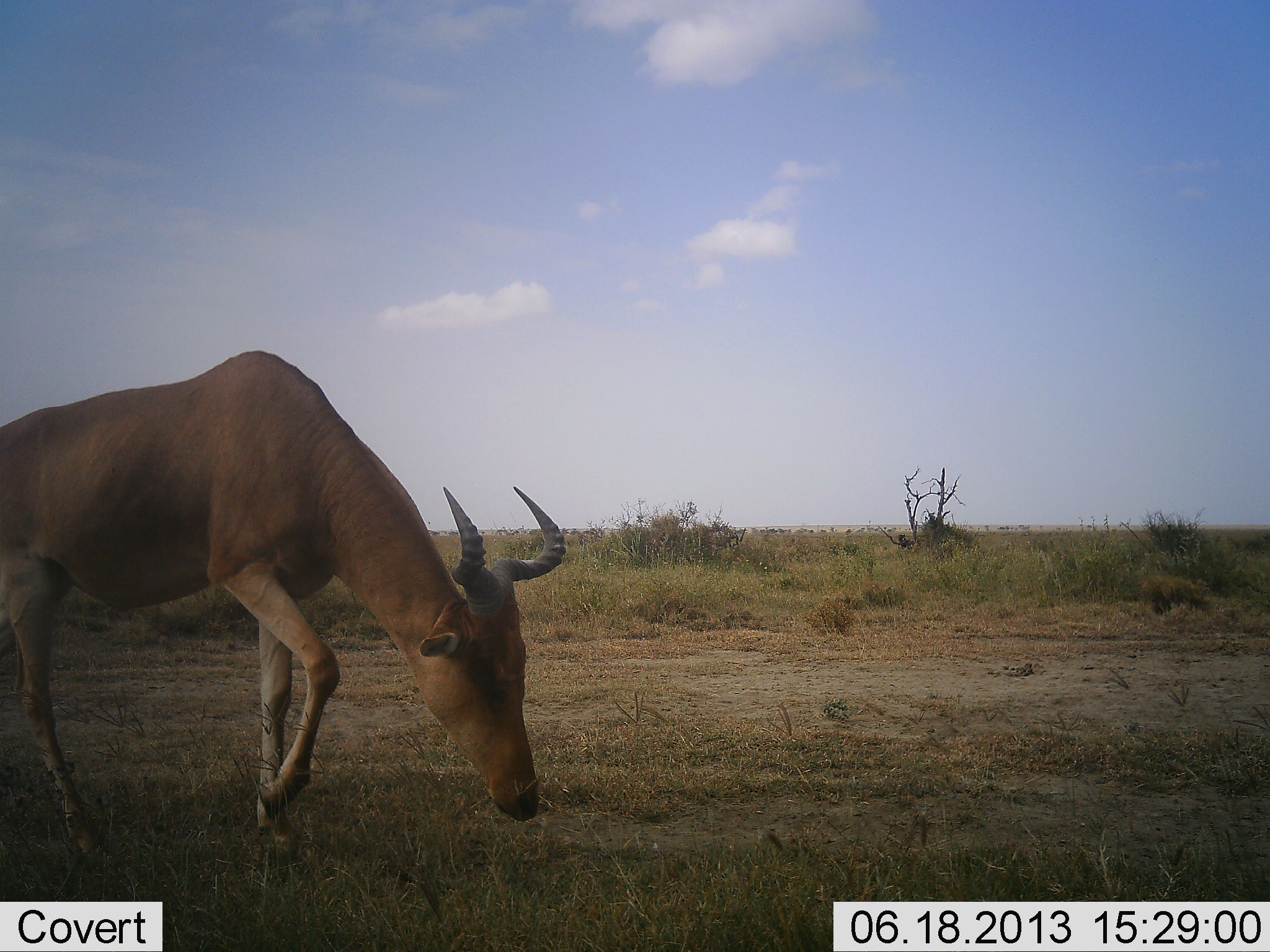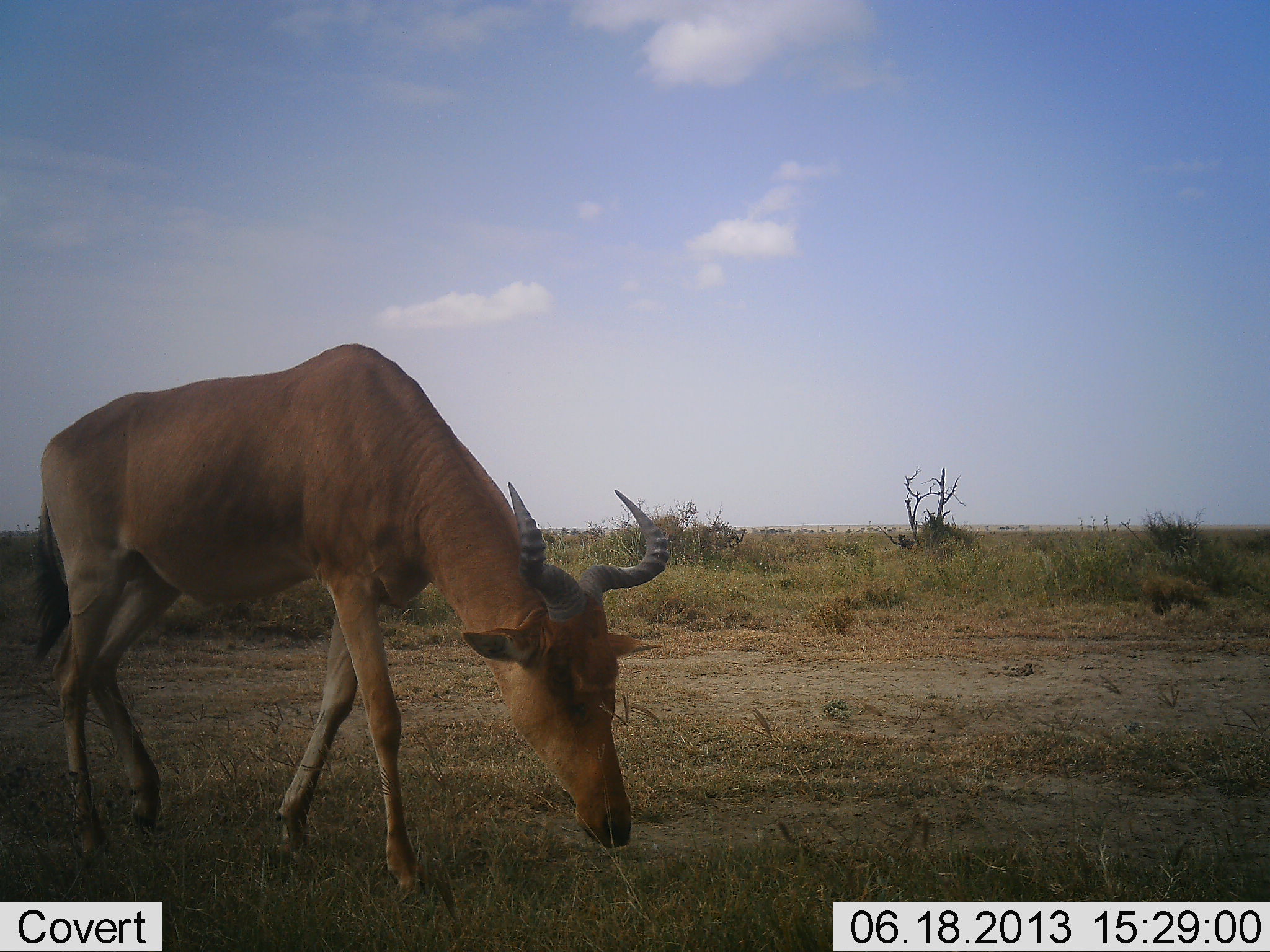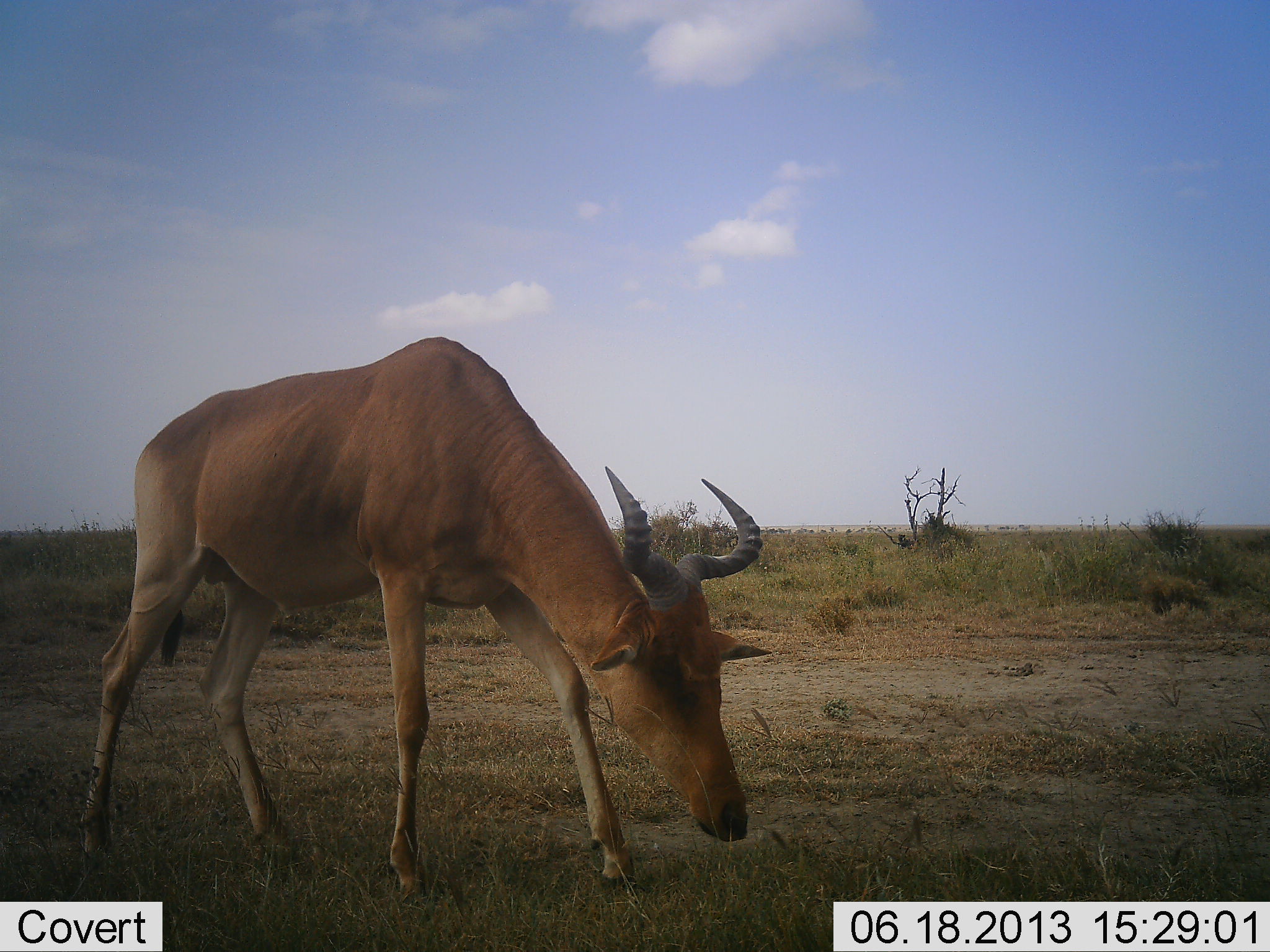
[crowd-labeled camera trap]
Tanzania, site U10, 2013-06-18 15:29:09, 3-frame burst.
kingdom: Animalia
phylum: Chordata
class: Mammalia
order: Artiodactyla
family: Bovidae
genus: Alcelaphus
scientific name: Alcelaphus buselaphus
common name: hartebeest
Hartebeest (Alcelaphus buselaphus), count 1. Behavior (volunteer vote fractions): standing 0%, resting 0%, moving 93%, interacting 0%. Young present (vote fraction): 0%. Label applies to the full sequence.